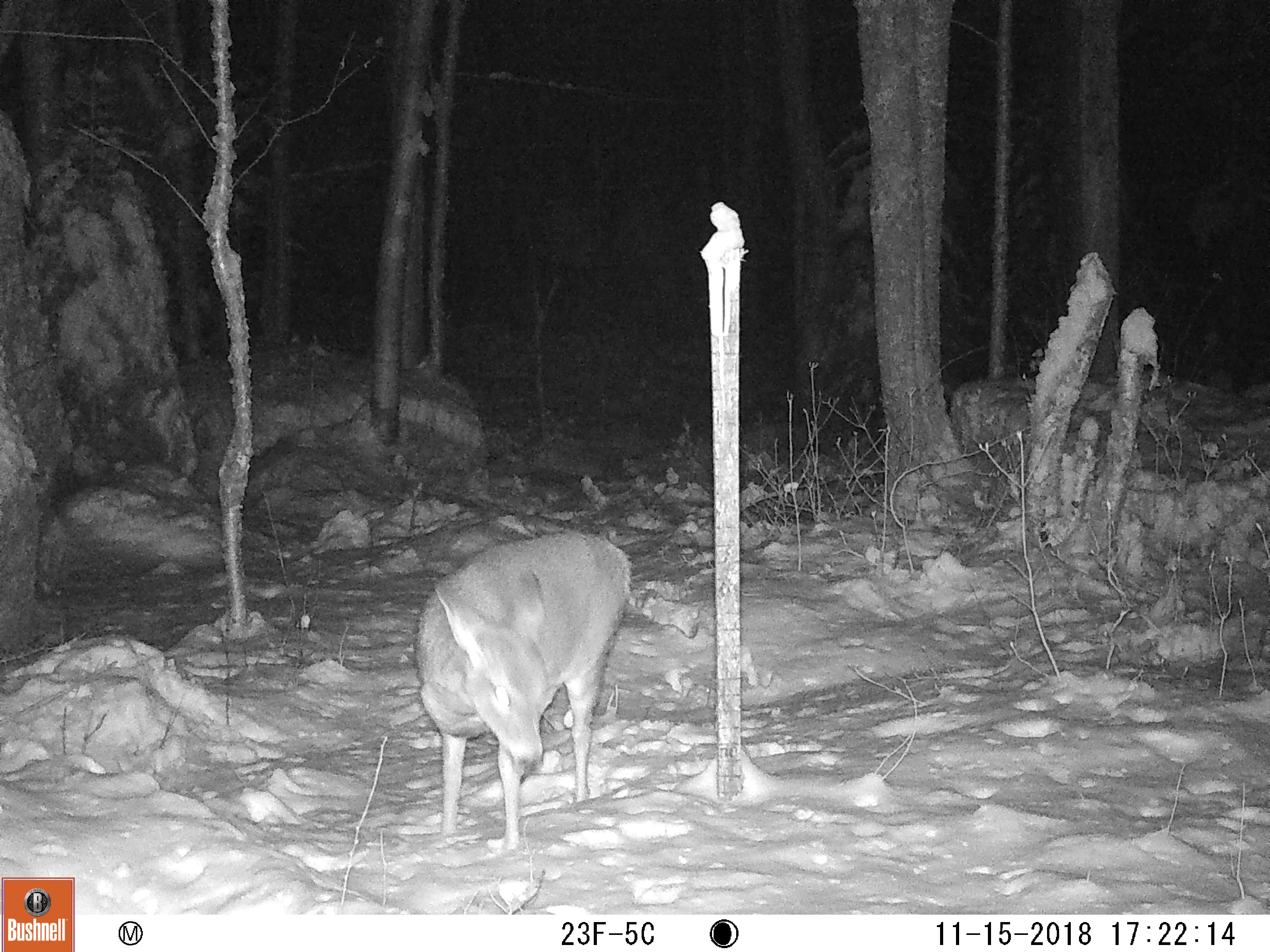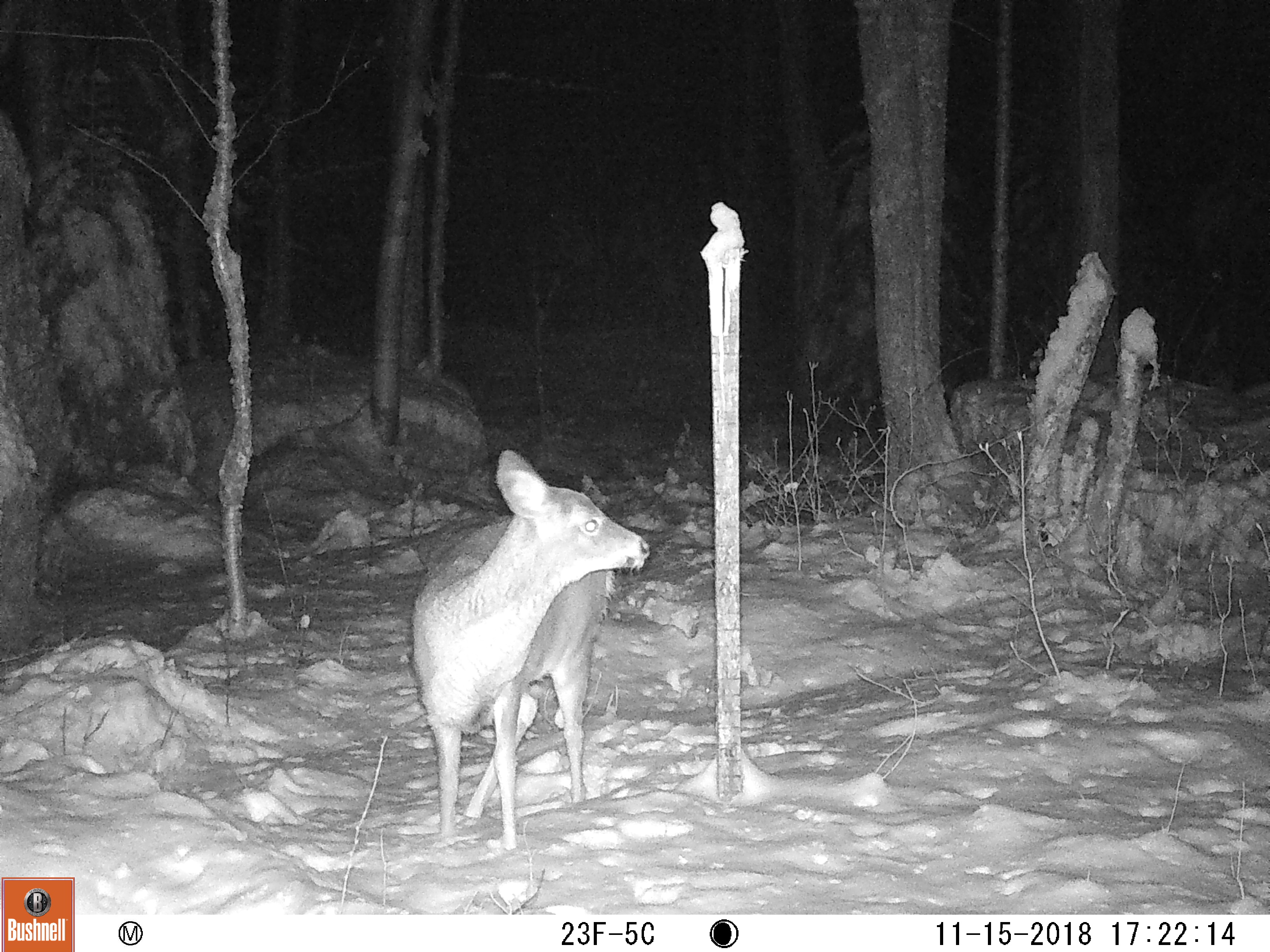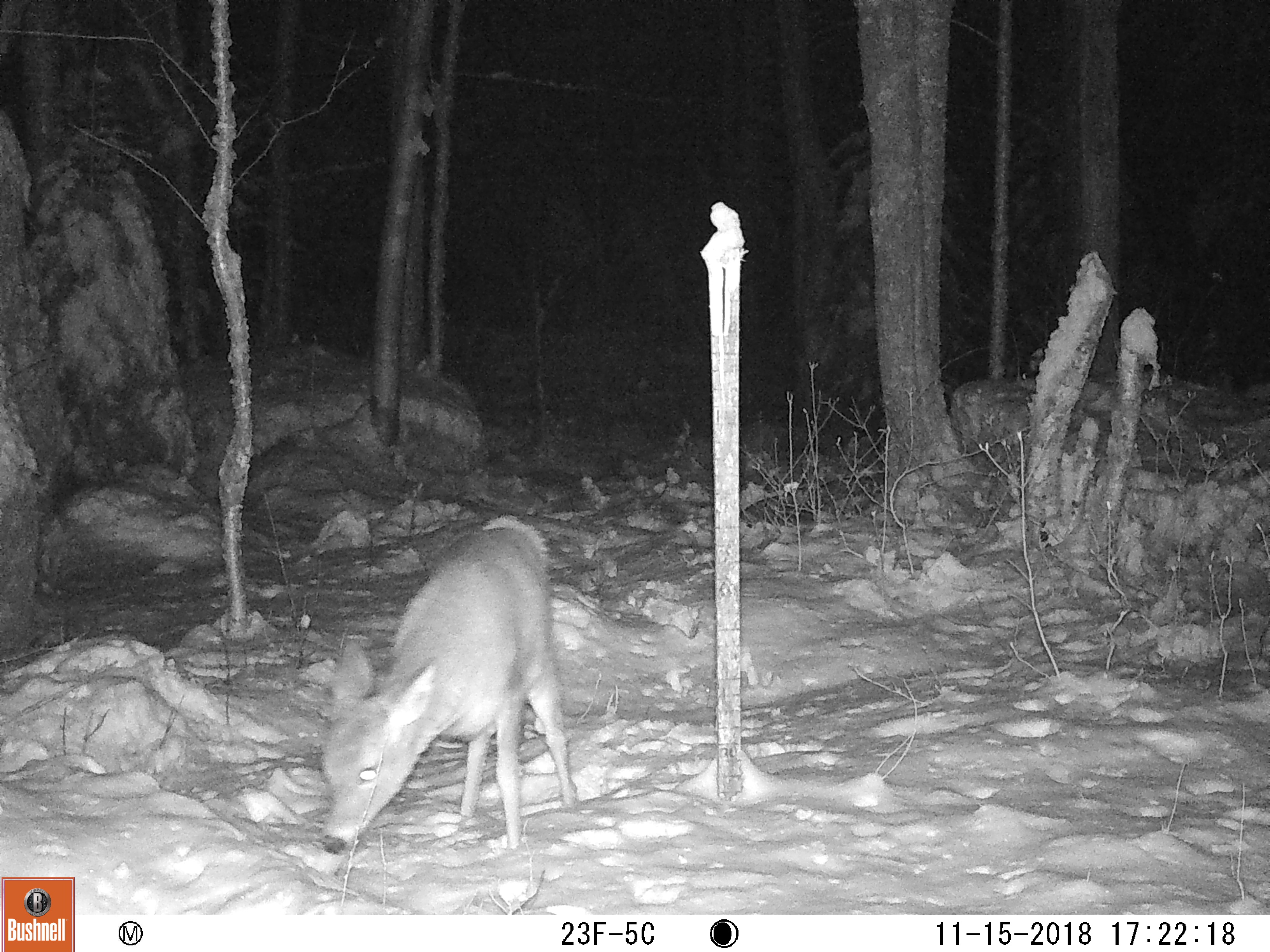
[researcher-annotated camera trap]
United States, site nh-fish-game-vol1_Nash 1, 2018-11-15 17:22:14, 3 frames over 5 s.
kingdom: Animalia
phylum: Chordata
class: Mammalia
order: Artiodactyla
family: Cervidae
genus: Odocoileus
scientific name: Odocoileus virginianus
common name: white-tailed deer